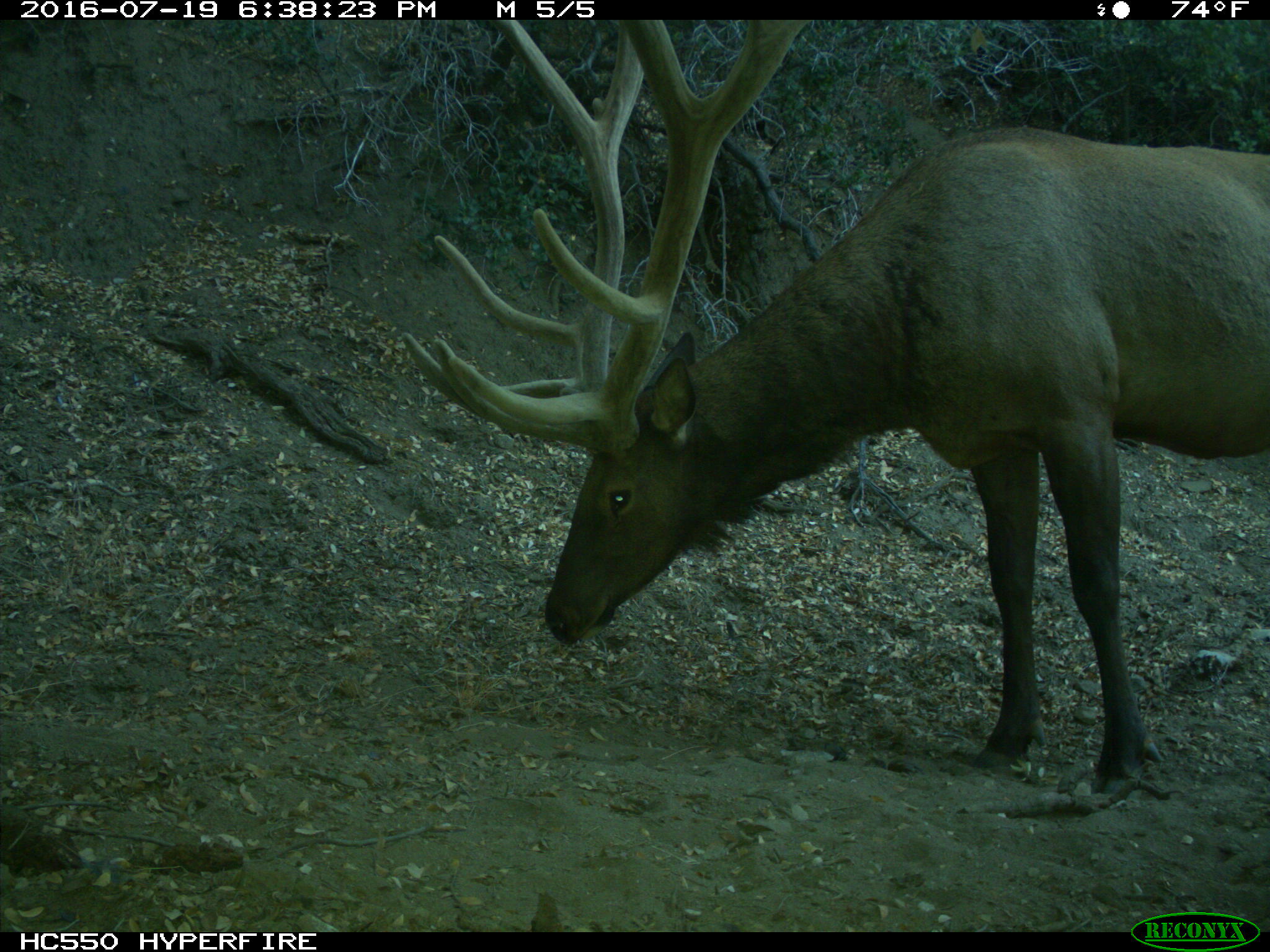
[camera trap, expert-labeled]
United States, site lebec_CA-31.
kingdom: Animalia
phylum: Chordata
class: Mammalia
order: Artiodactyla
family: Cervidae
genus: Cervus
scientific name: Cervus canadensis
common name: elk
Cervus canadensis (elk).